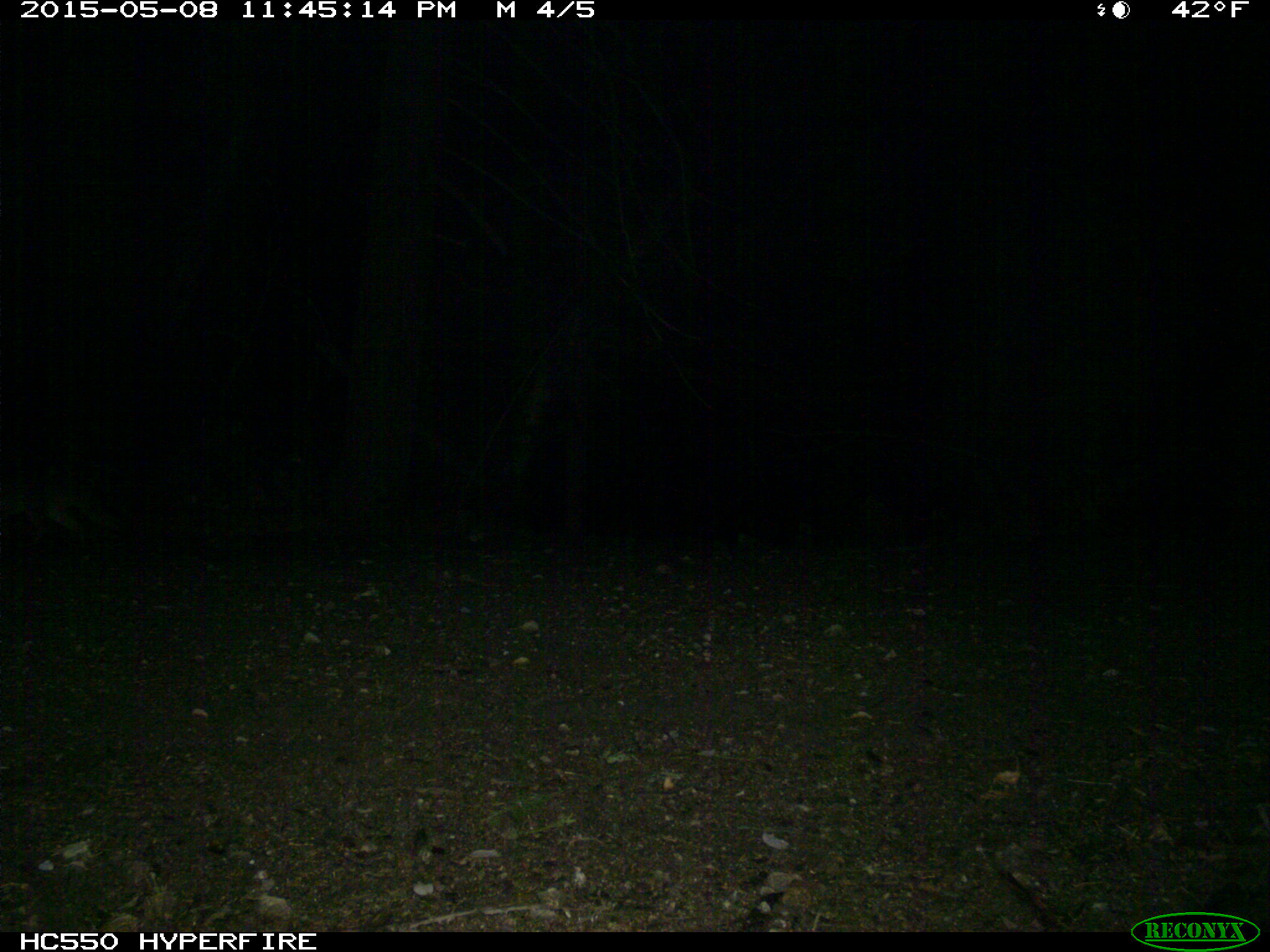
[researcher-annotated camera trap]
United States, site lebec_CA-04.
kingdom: Animalia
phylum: Chordata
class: Mammalia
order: Carnivora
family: Canidae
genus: Urocyon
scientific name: Urocyon cinereoargenteus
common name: gray fox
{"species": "Urocyon cinereoargenteus (gray fox)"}